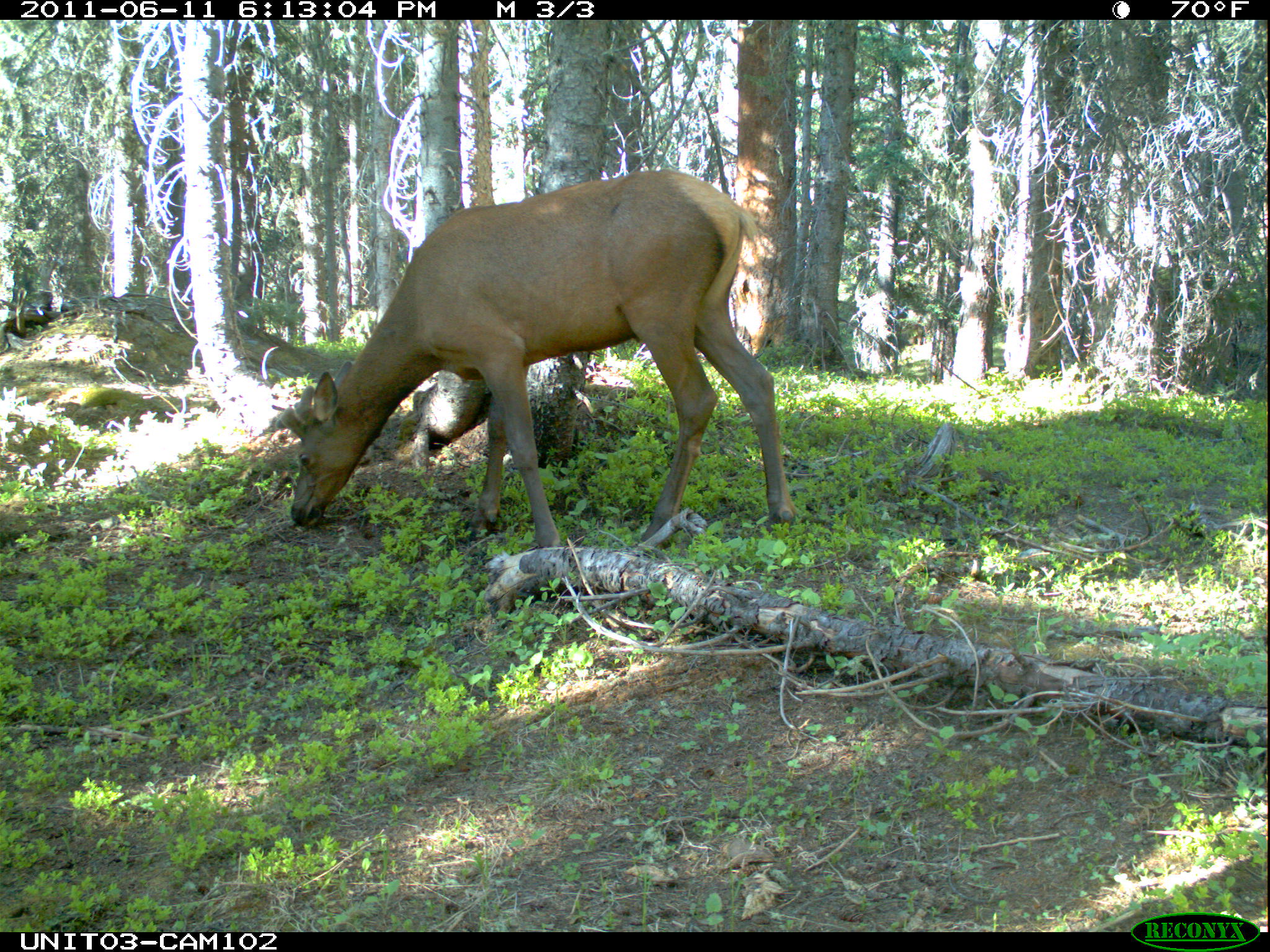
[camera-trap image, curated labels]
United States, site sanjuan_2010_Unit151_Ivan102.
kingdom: Animalia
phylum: Chordata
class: Mammalia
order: Artiodactyla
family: Cervidae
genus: Cervus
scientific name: Cervus elaphus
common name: red deer